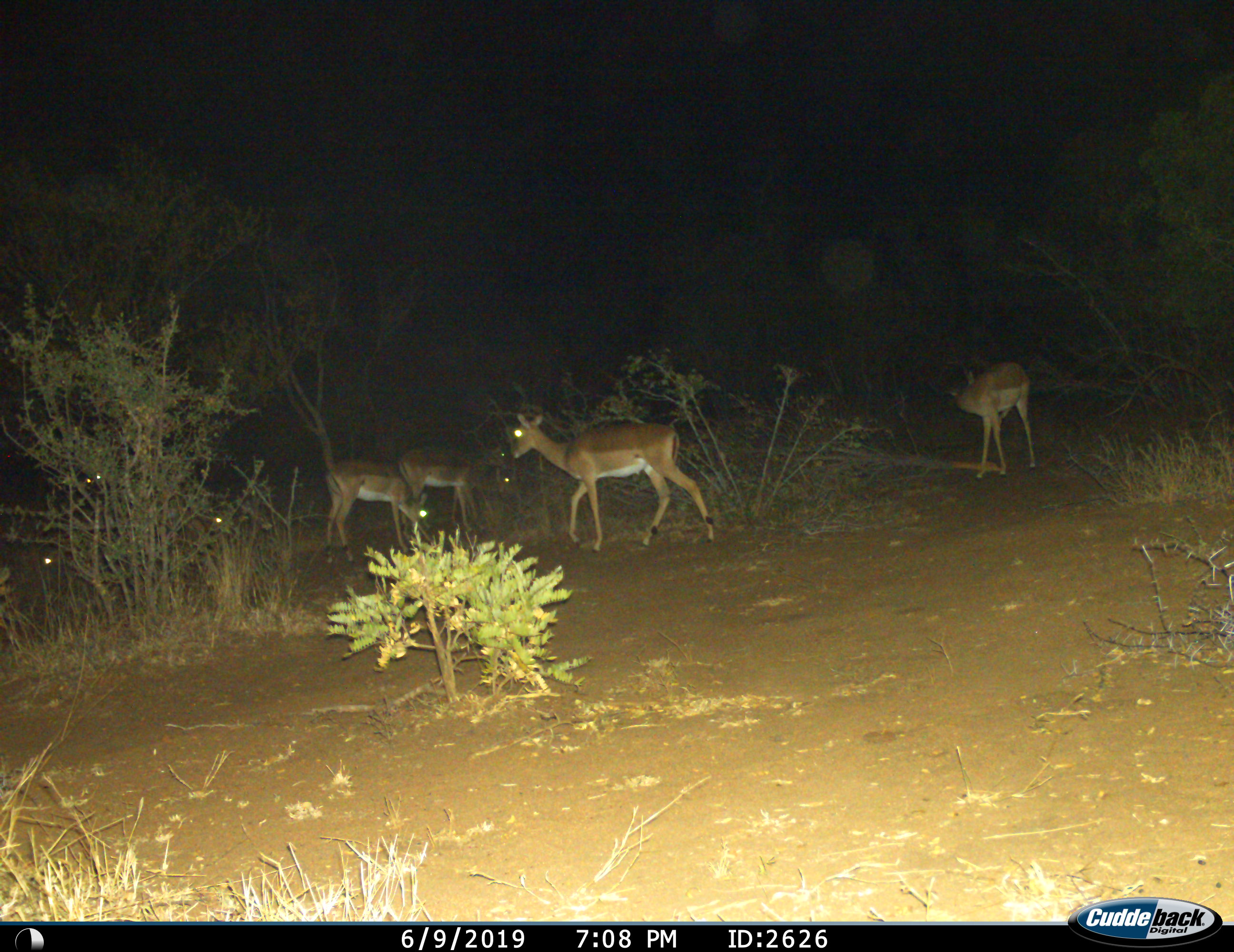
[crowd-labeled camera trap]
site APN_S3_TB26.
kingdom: Animalia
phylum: Chordata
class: Mammalia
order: Artiodactyla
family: Bovidae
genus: Aepyceros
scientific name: Aepyceros melampus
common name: impala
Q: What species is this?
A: Impala (Aepyceros melampus).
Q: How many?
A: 7.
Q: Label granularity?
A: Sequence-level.